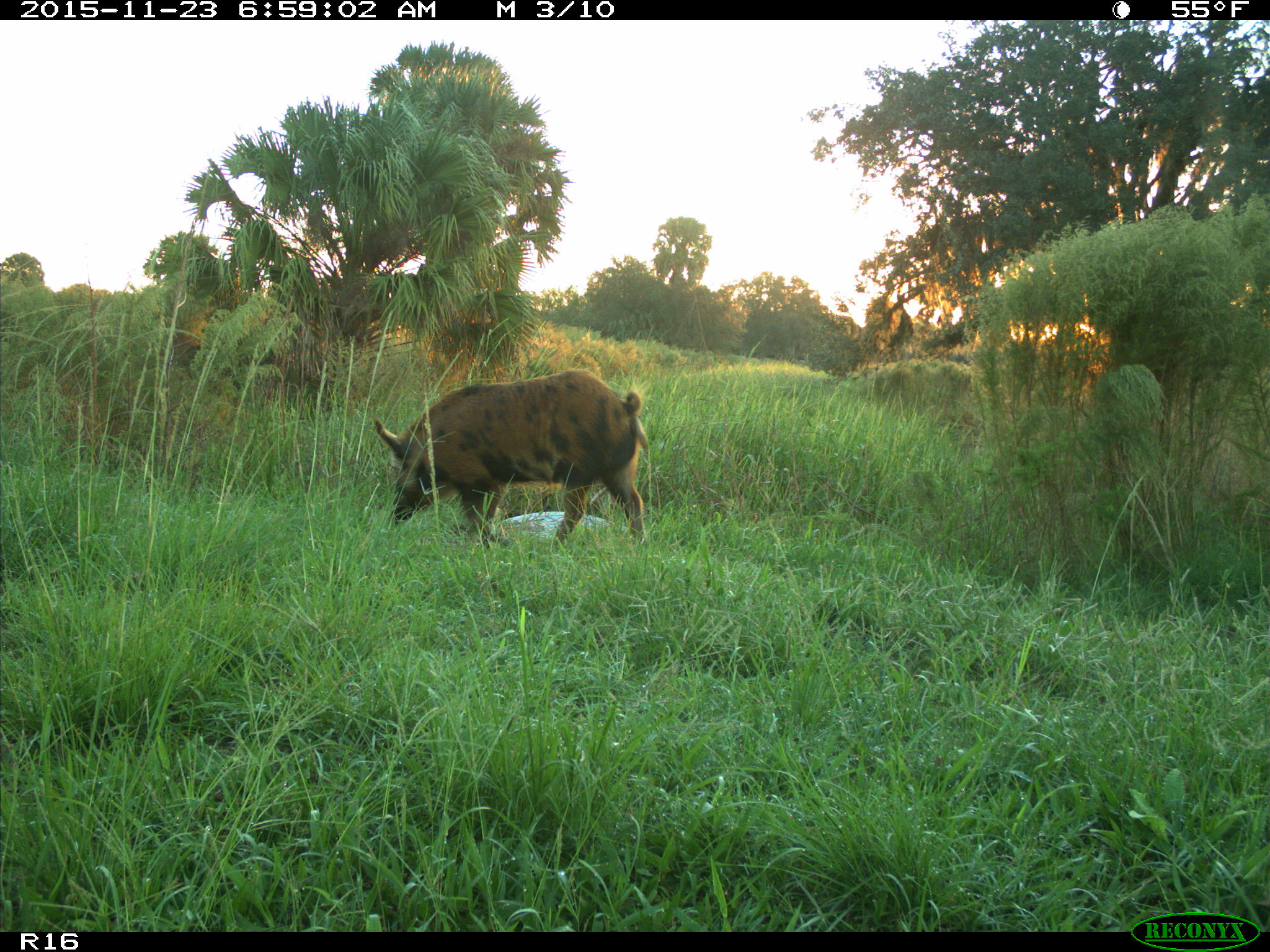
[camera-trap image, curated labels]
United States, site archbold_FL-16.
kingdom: Animalia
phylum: Chordata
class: Mammalia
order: Artiodactyla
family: Suidae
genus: Sus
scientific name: Sus scrofa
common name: wild boar